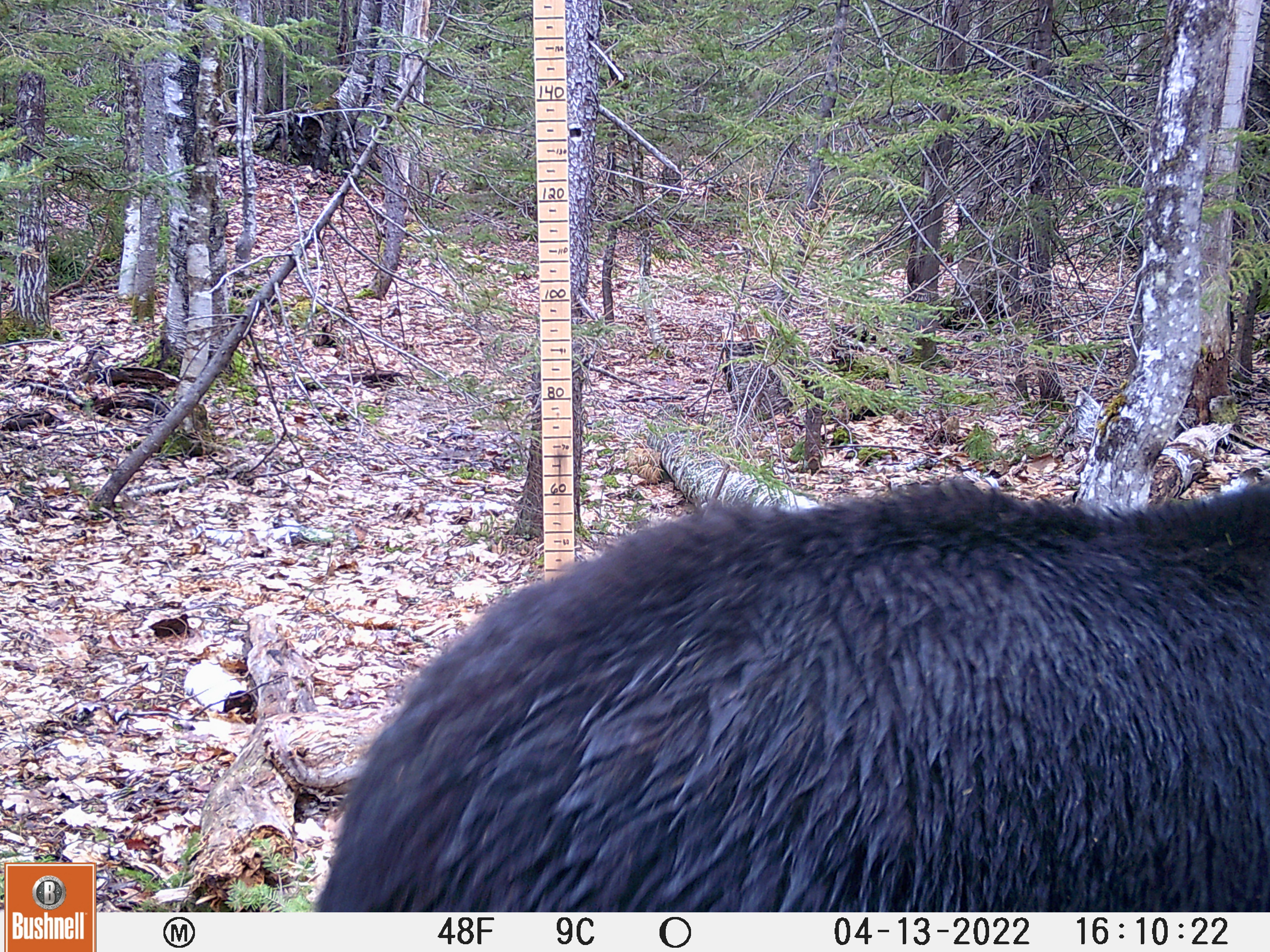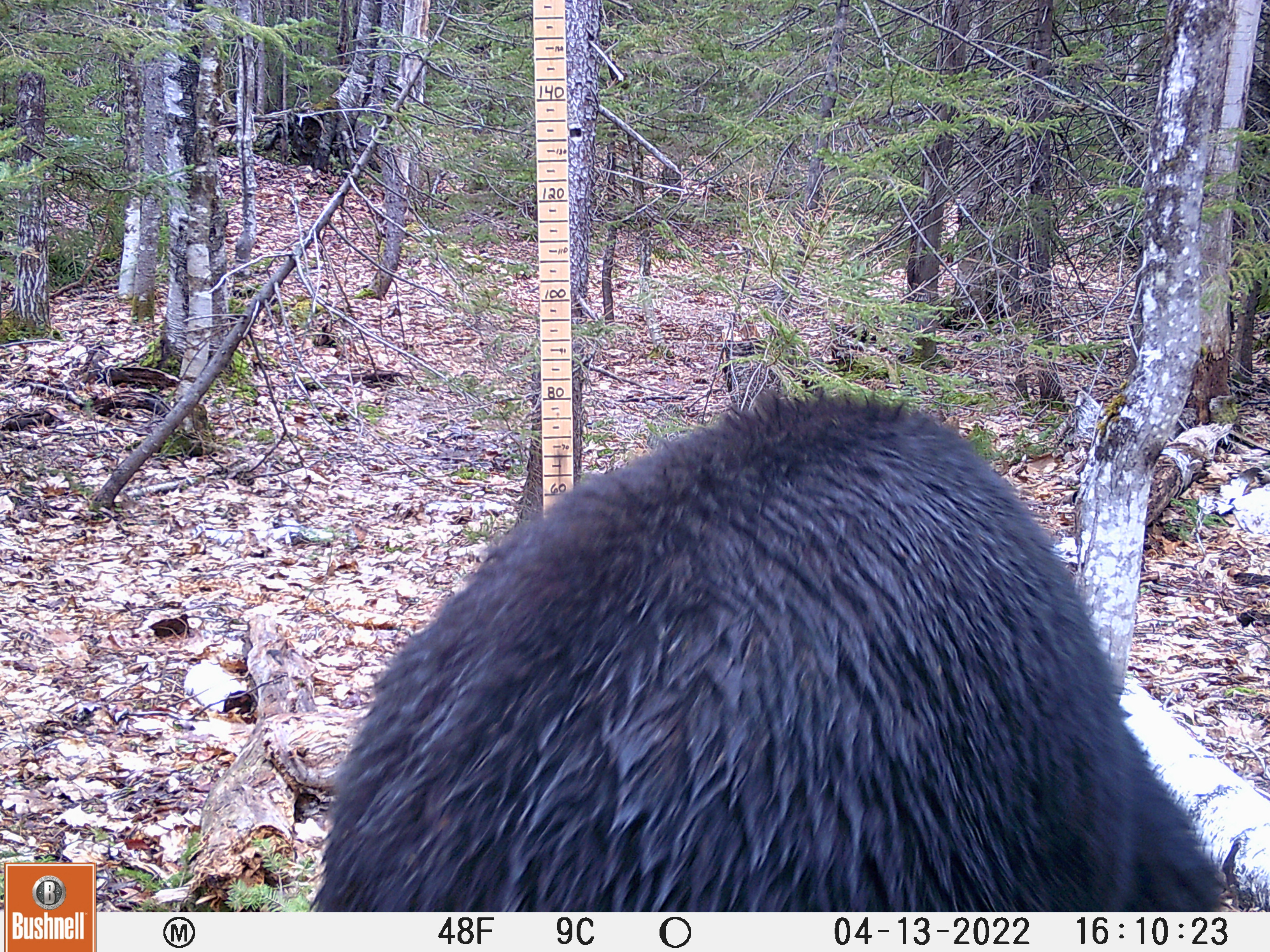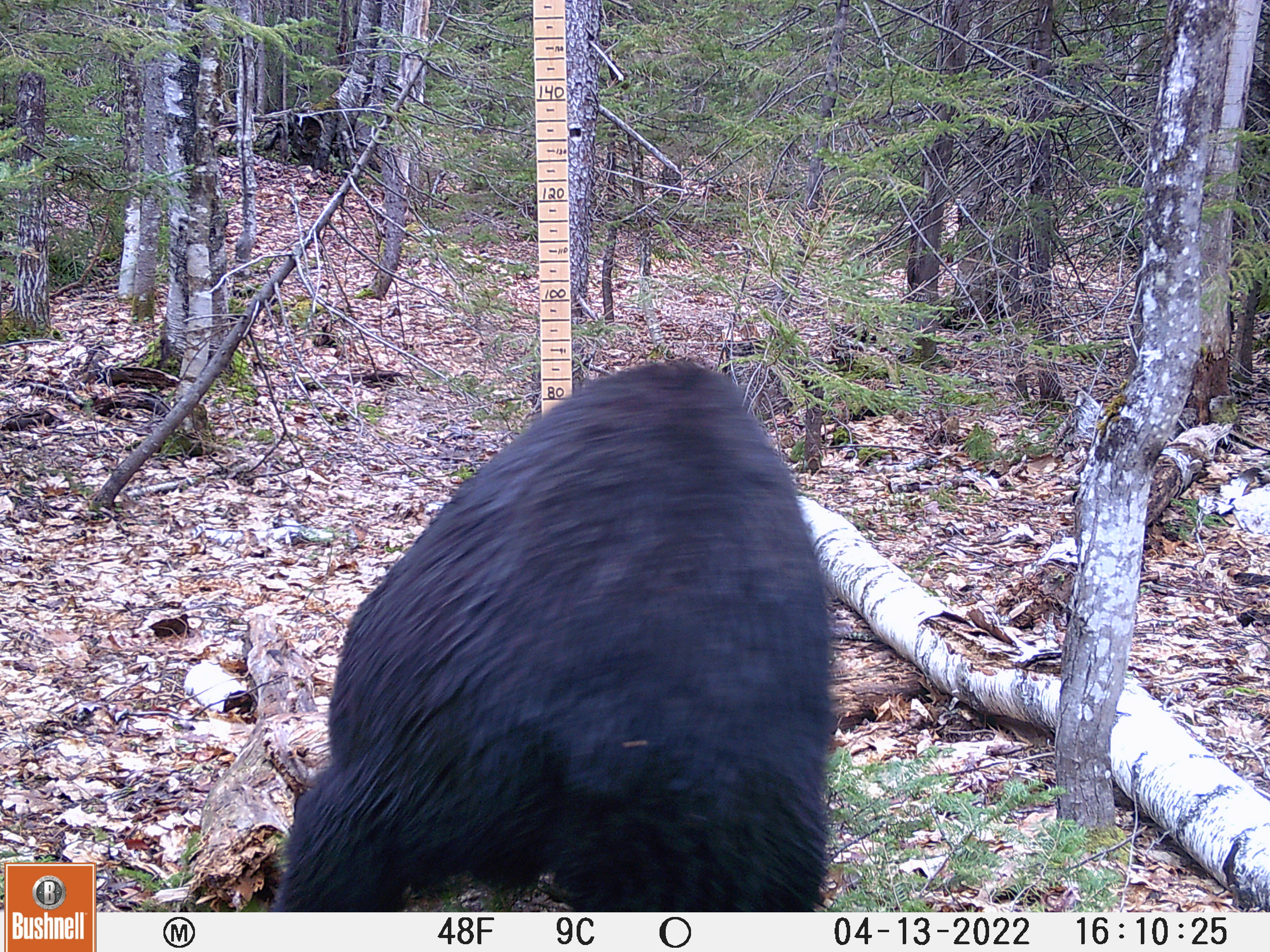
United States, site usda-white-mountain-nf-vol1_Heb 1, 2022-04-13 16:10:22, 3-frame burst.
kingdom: Animalia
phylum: Chordata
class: Mammalia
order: Carnivora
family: Ursidae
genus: Ursus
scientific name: Ursus americanus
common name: black bear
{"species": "black bear (Ursus americanus)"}